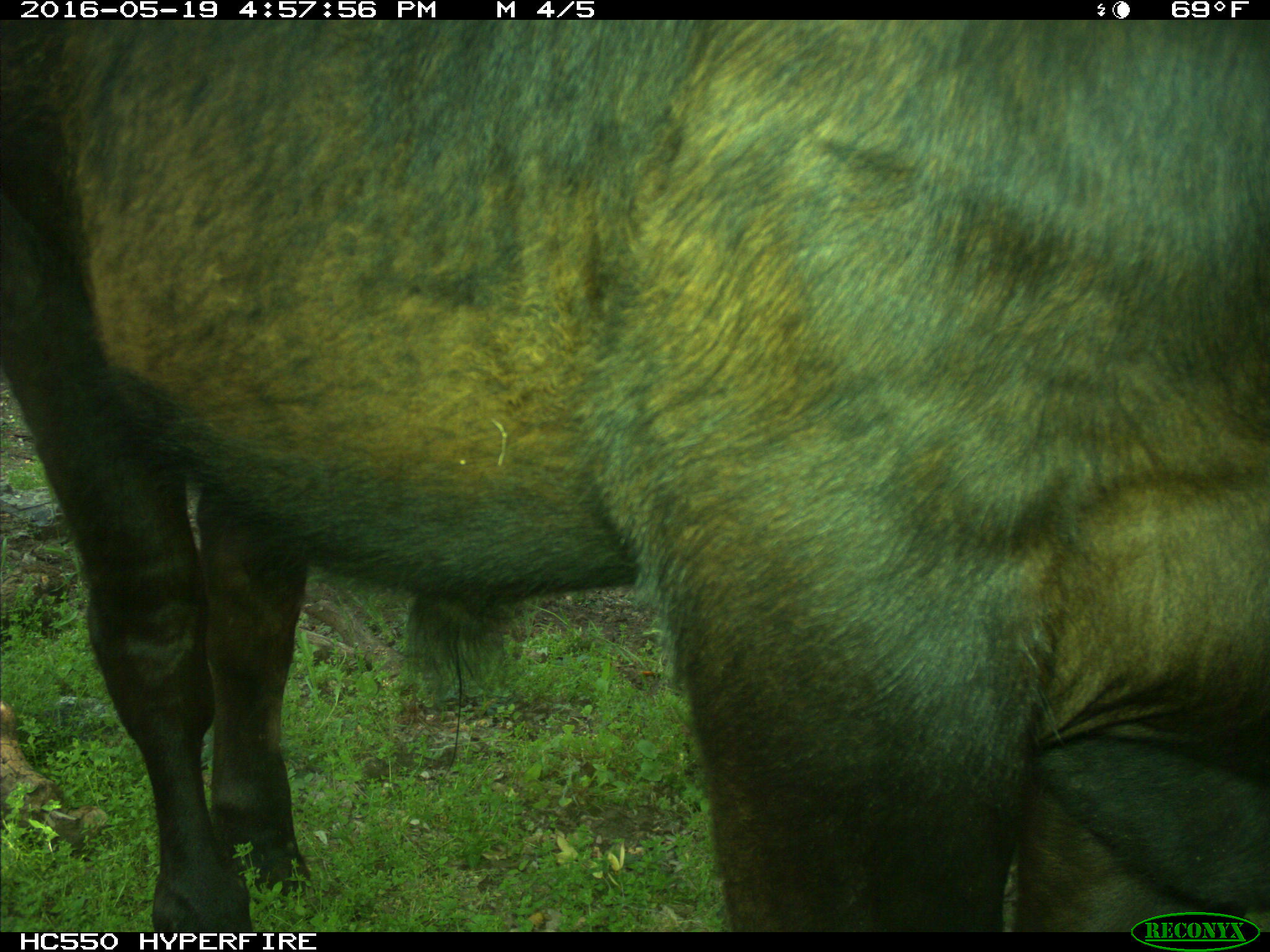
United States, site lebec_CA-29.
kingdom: Animalia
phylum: Chordata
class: Mammalia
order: Artiodactyla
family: Bovidae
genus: Bos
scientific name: Bos taurus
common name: domestic cow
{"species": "Bos taurus (domestic cow)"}